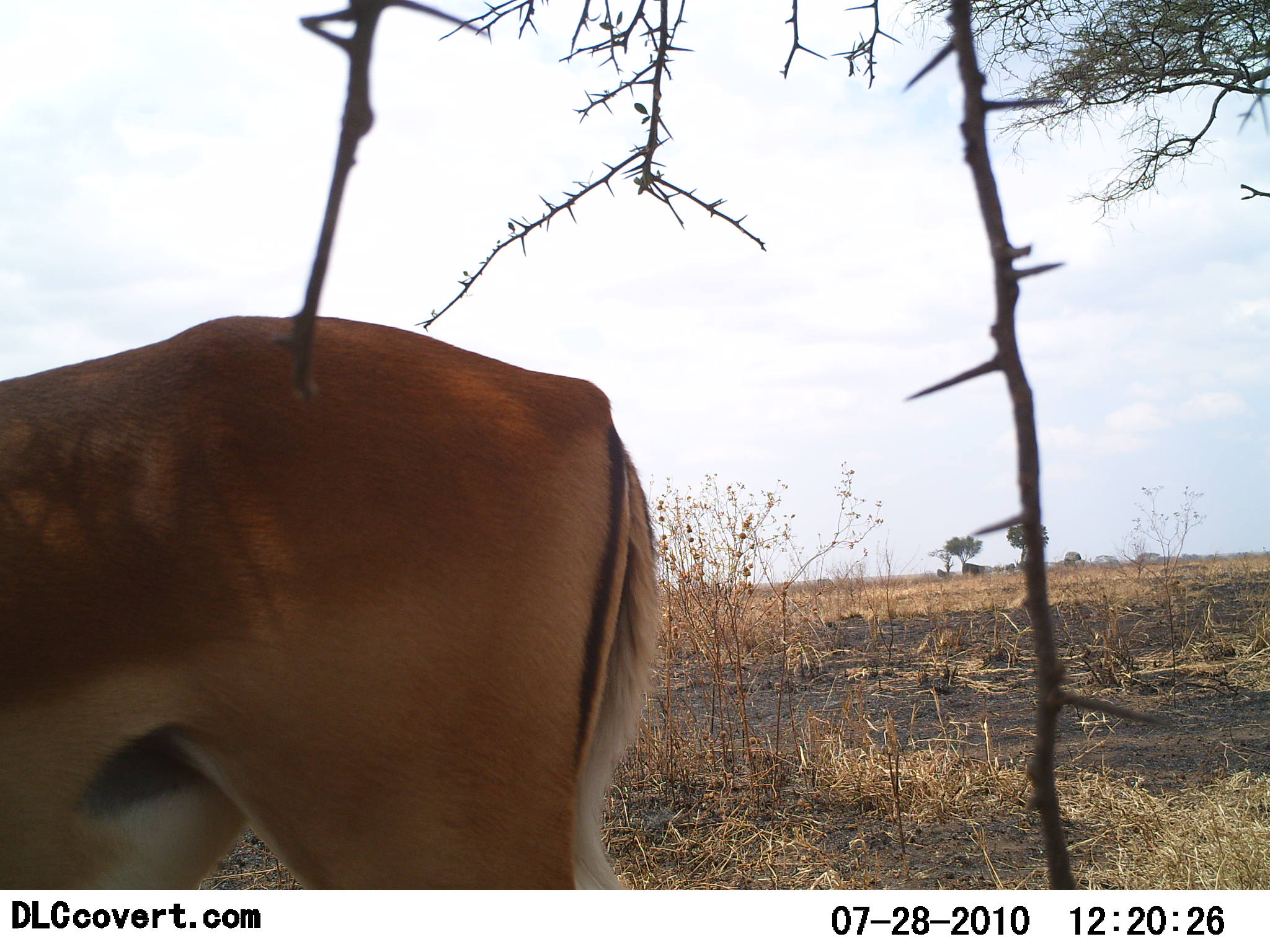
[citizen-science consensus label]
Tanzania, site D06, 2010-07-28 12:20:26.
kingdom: Animalia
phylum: Chordata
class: Mammalia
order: Artiodactyla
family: Bovidae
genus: Aepyceros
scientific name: Aepyceros melampus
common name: impala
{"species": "impala (Aepyceros melampus)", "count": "1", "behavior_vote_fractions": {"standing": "100%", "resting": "0%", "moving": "0%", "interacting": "0%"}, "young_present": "0%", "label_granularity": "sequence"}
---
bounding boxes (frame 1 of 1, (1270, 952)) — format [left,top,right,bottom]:
animal: [0,314,654,891]